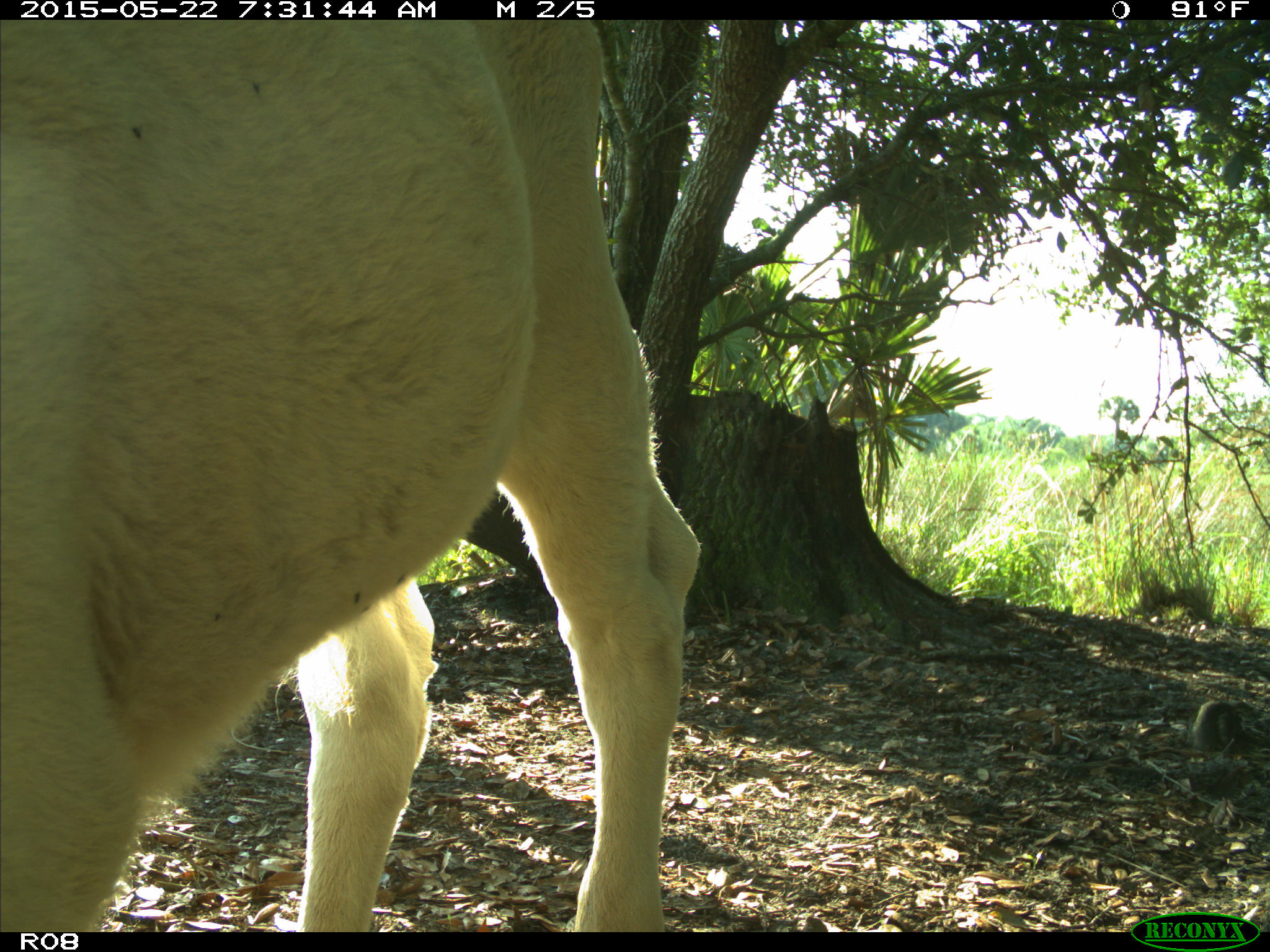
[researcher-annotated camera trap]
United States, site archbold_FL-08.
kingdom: Animalia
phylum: Chordata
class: Mammalia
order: Artiodactyla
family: Bovidae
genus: Bos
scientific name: Bos taurus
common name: domestic cow